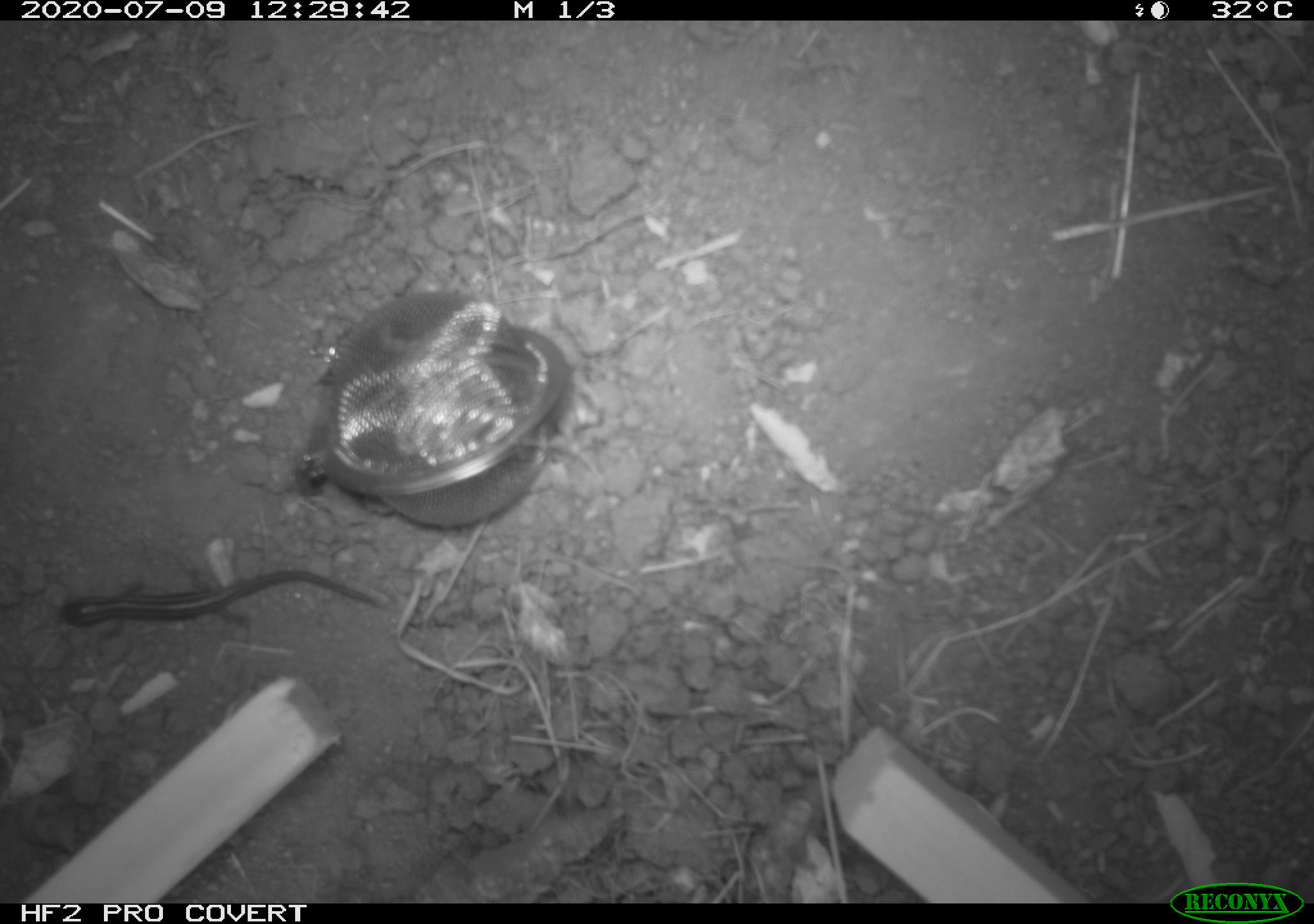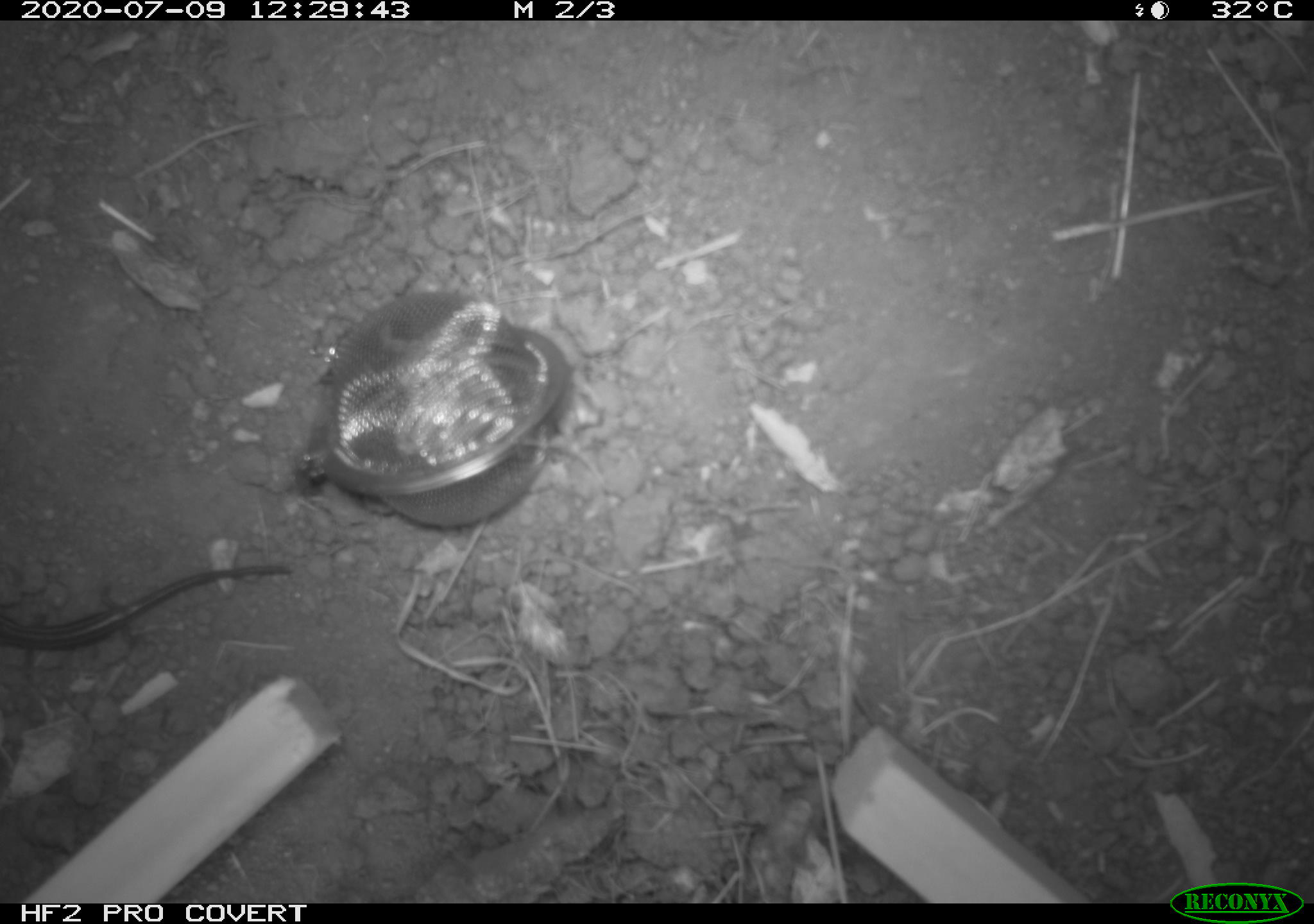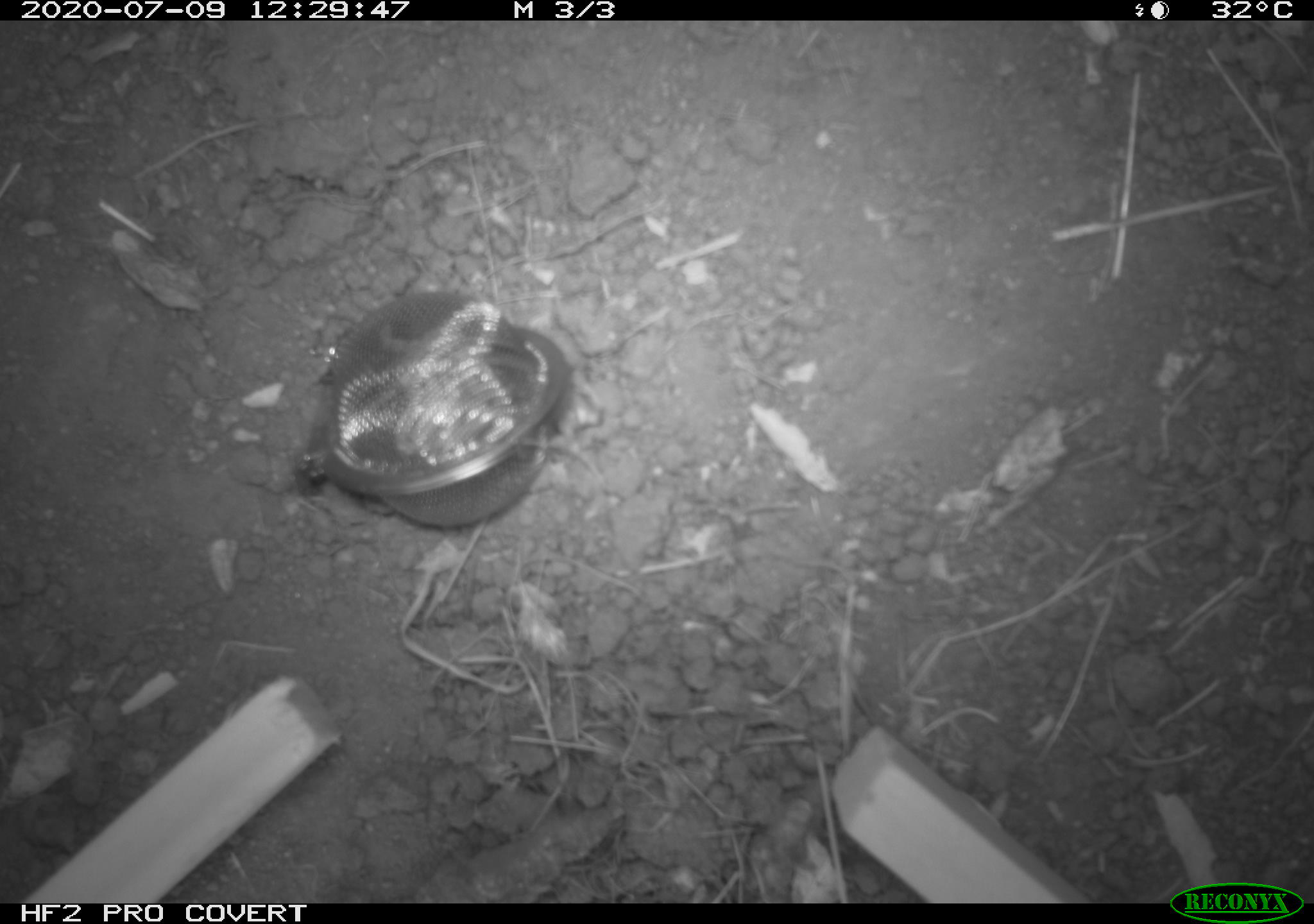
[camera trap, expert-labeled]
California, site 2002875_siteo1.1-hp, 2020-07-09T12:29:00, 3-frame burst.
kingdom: Animalia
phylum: Chordata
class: Reptilia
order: Squamata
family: Scincidae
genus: Plestiodon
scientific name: Plestiodon skiltonianus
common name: western skink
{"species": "western skink (Plestiodon skiltonianus)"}